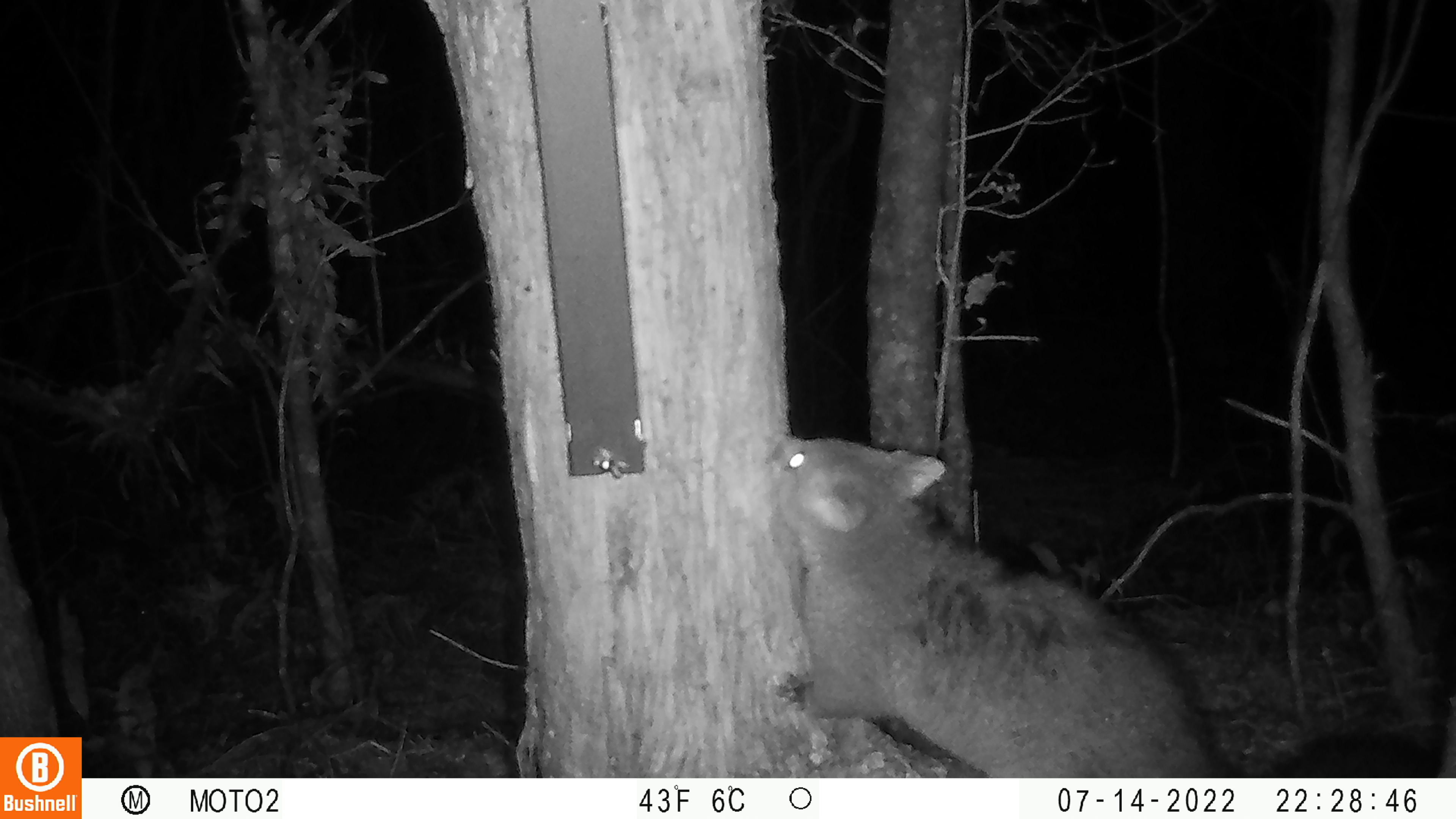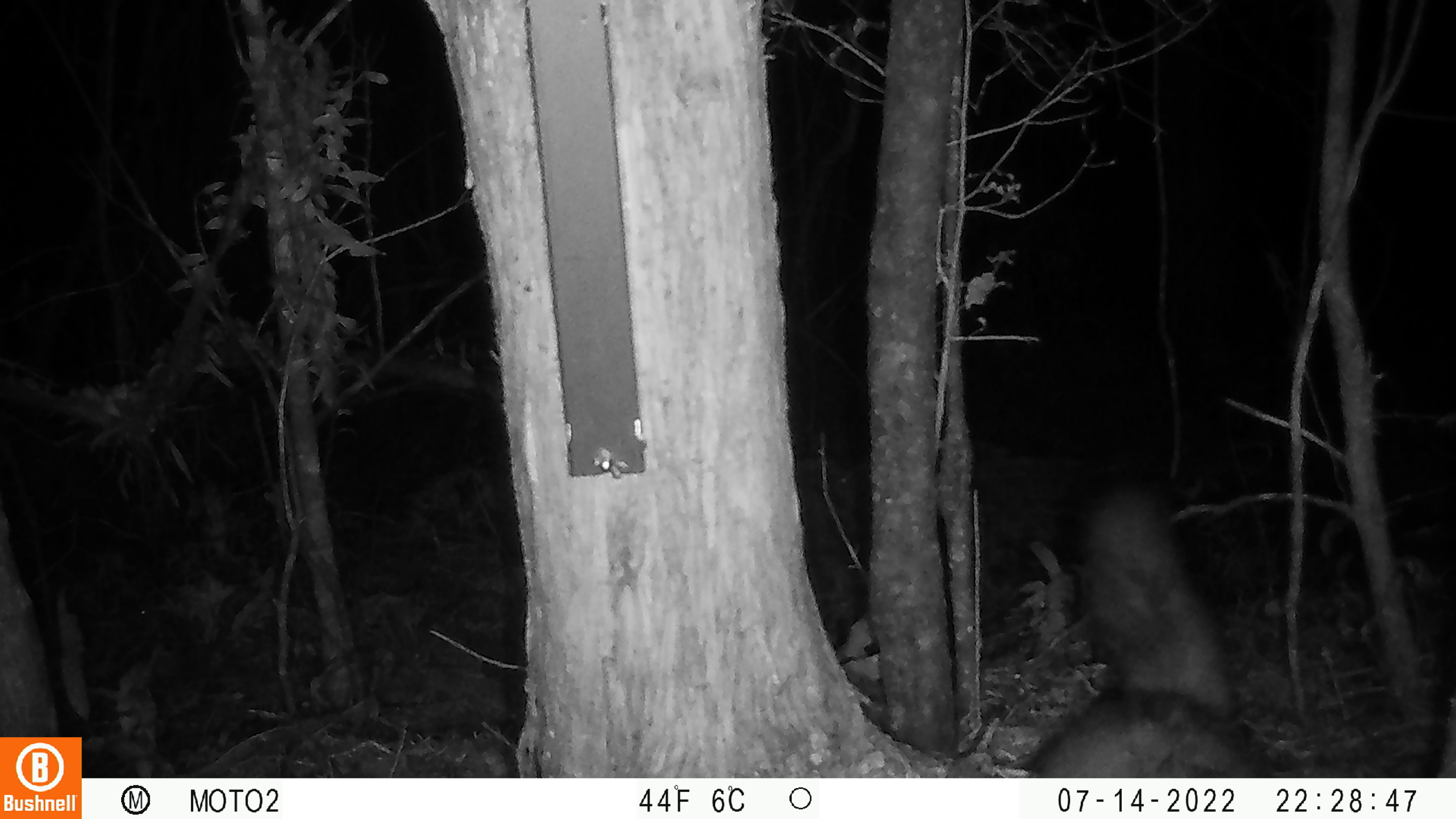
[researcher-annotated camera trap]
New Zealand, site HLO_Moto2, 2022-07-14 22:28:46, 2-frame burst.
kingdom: Animalia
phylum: Chordata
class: Mammalia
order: Diprotodontia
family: Phalangeridae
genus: Trichosurus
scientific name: Trichosurus vulpecula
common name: common brushtail possum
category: possum